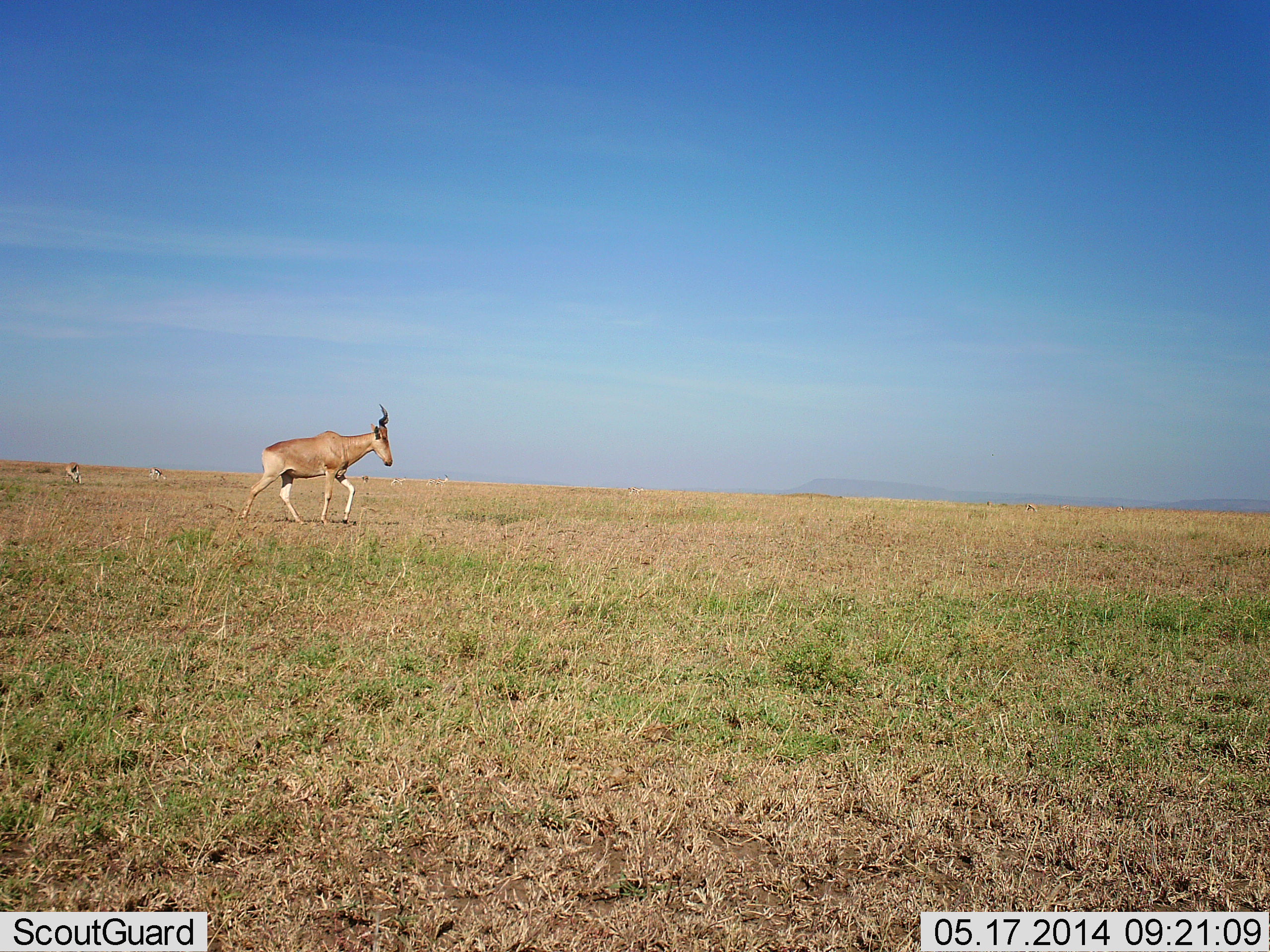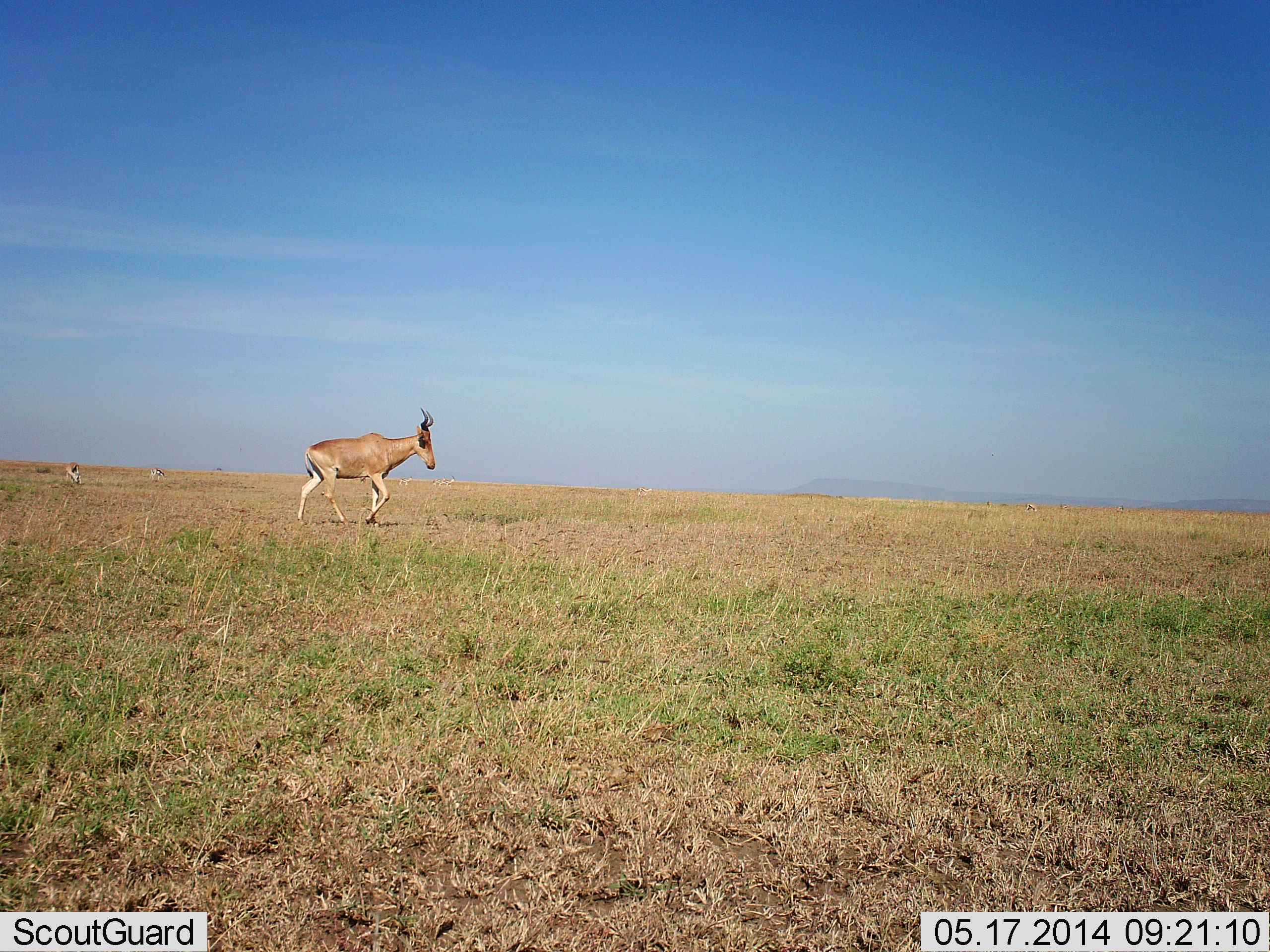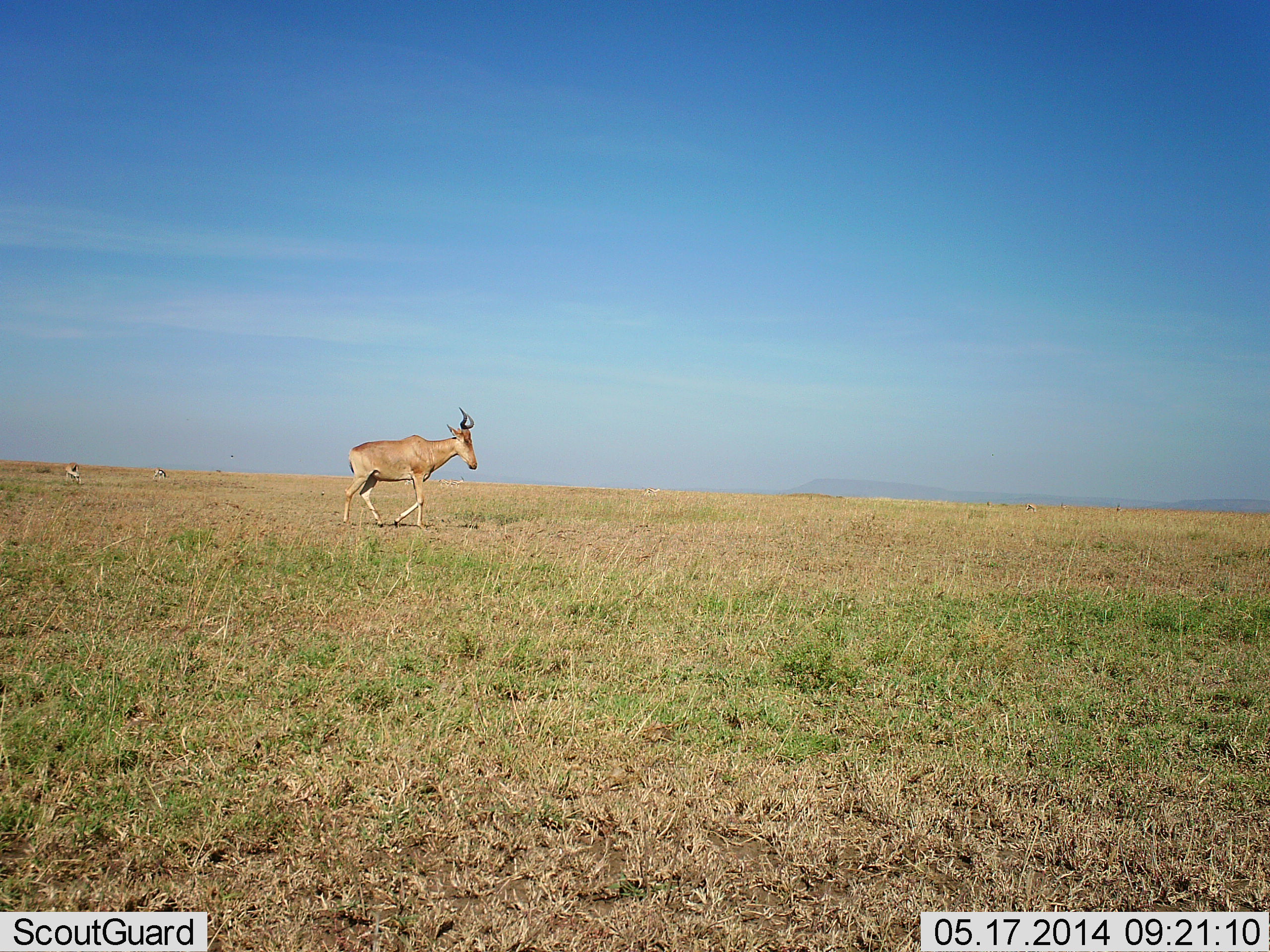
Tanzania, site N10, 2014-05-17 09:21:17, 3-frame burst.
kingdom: Animalia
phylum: Chordata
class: Mammalia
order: Artiodactyla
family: Bovidae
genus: Alcelaphus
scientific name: Alcelaphus buselaphus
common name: hartebeest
Hartebeest (Alcelaphus buselaphus), count 1. Behavior (volunteer vote fractions): standing 0%, resting 0%, moving 100%, interacting 0%. Young present (vote fraction): 0%. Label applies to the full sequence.